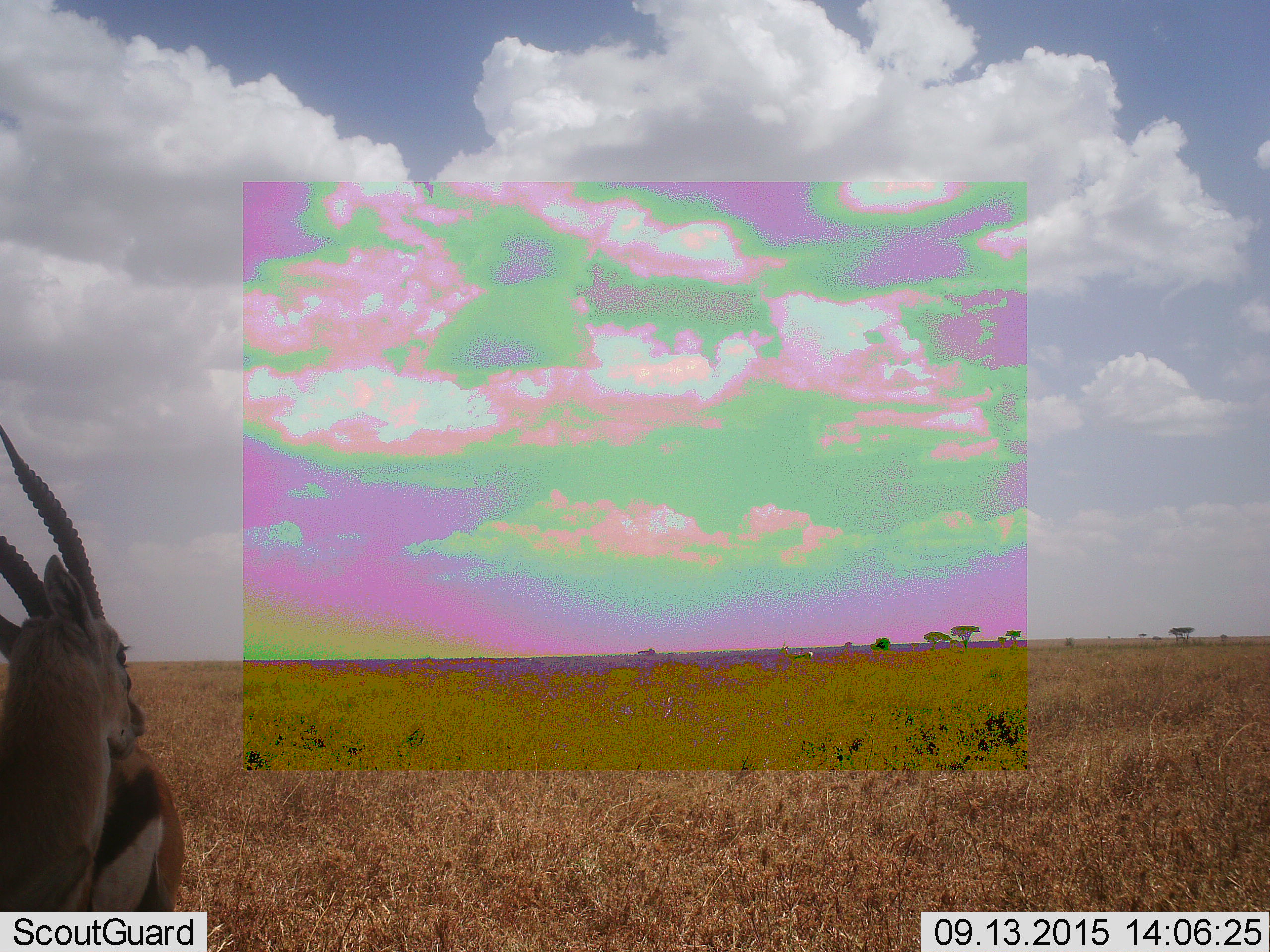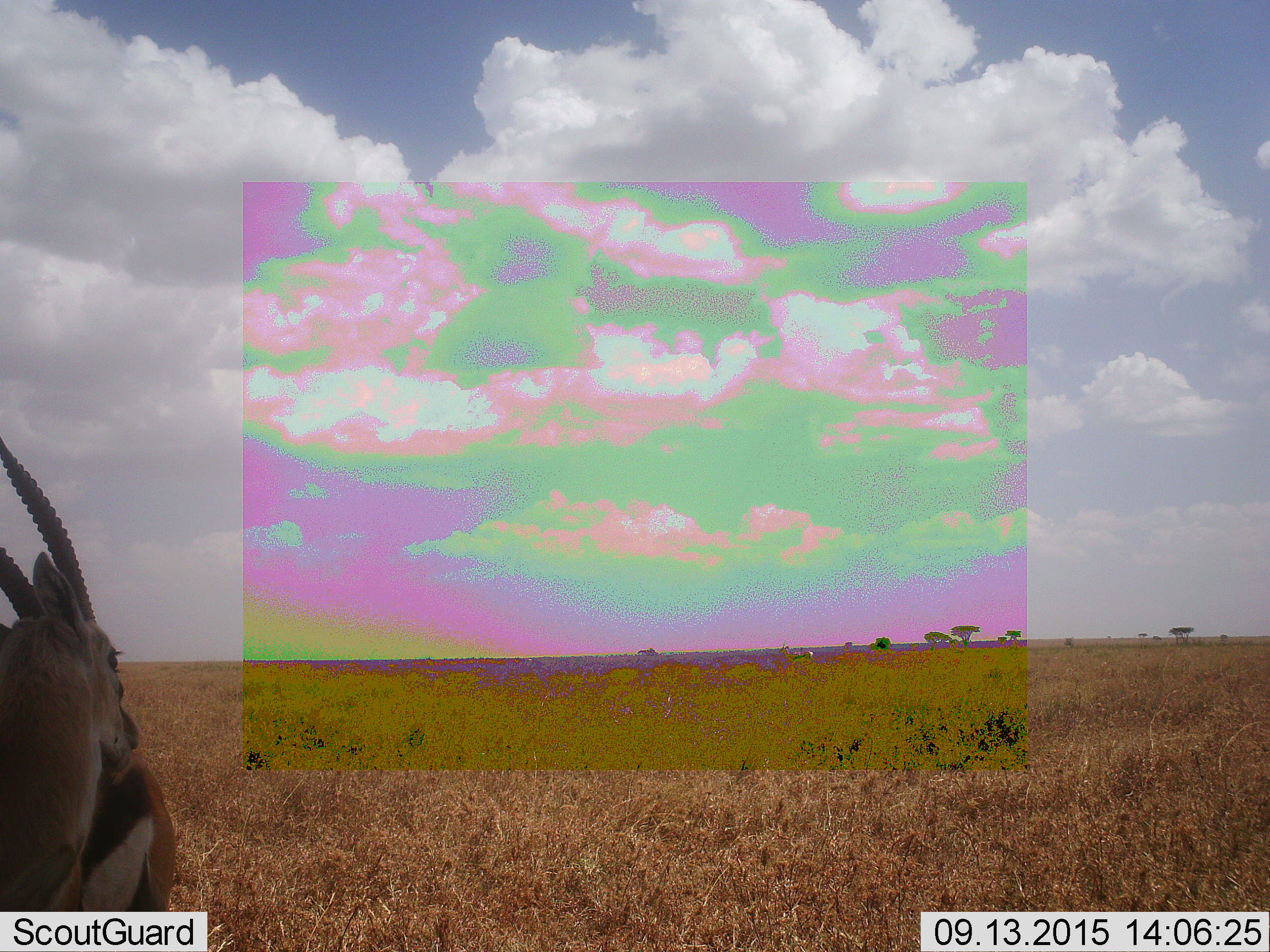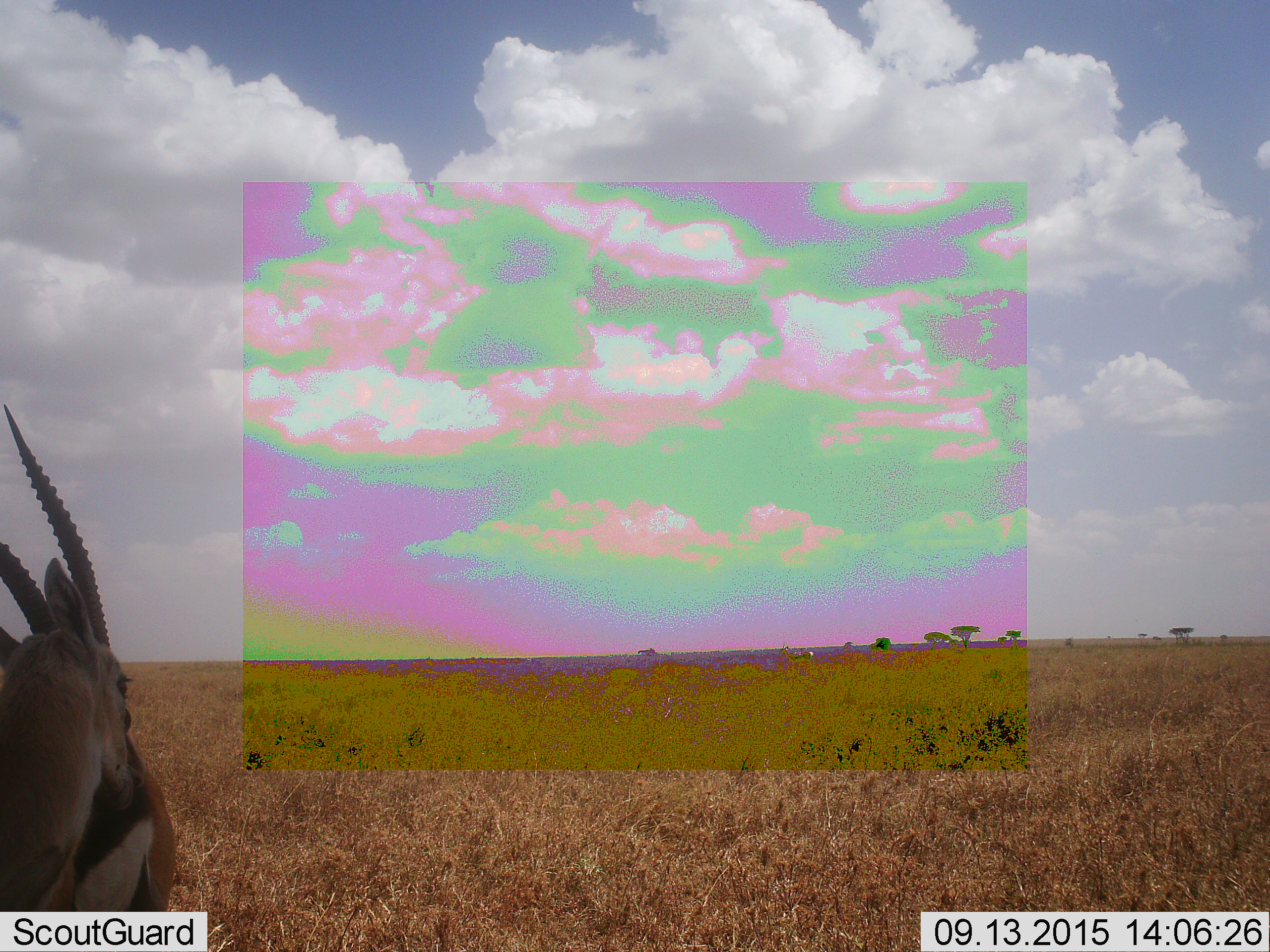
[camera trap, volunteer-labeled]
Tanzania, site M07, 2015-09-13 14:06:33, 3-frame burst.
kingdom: Animalia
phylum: Chordata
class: Mammalia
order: Artiodactyla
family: Bovidae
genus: Eudorcas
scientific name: Eudorcas thomsonii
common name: thomson's gazelle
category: gazellethomsons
Gazellethomsons (thomson's gazelle) (Eudorcas thomsonii), count 1. Behavior (volunteer vote fractions): standing 100%, resting 0%, moving 12%, interacting 0%. Young present (vote fraction): 0%. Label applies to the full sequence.